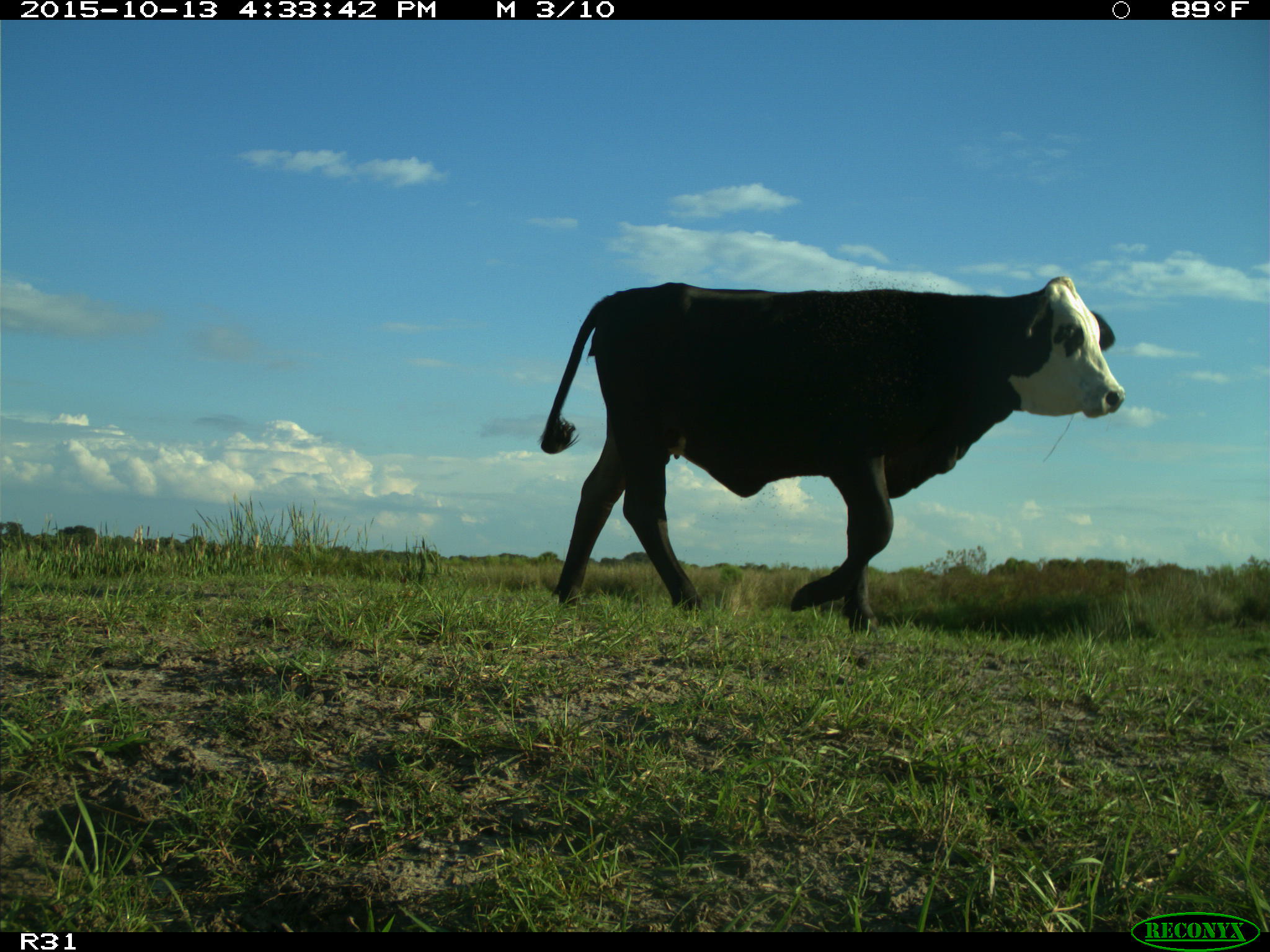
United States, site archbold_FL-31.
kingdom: Animalia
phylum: Chordata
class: Mammalia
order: Artiodactyla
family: Bovidae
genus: Bos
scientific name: Bos taurus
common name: domestic cow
Bos taurus (domestic cow).